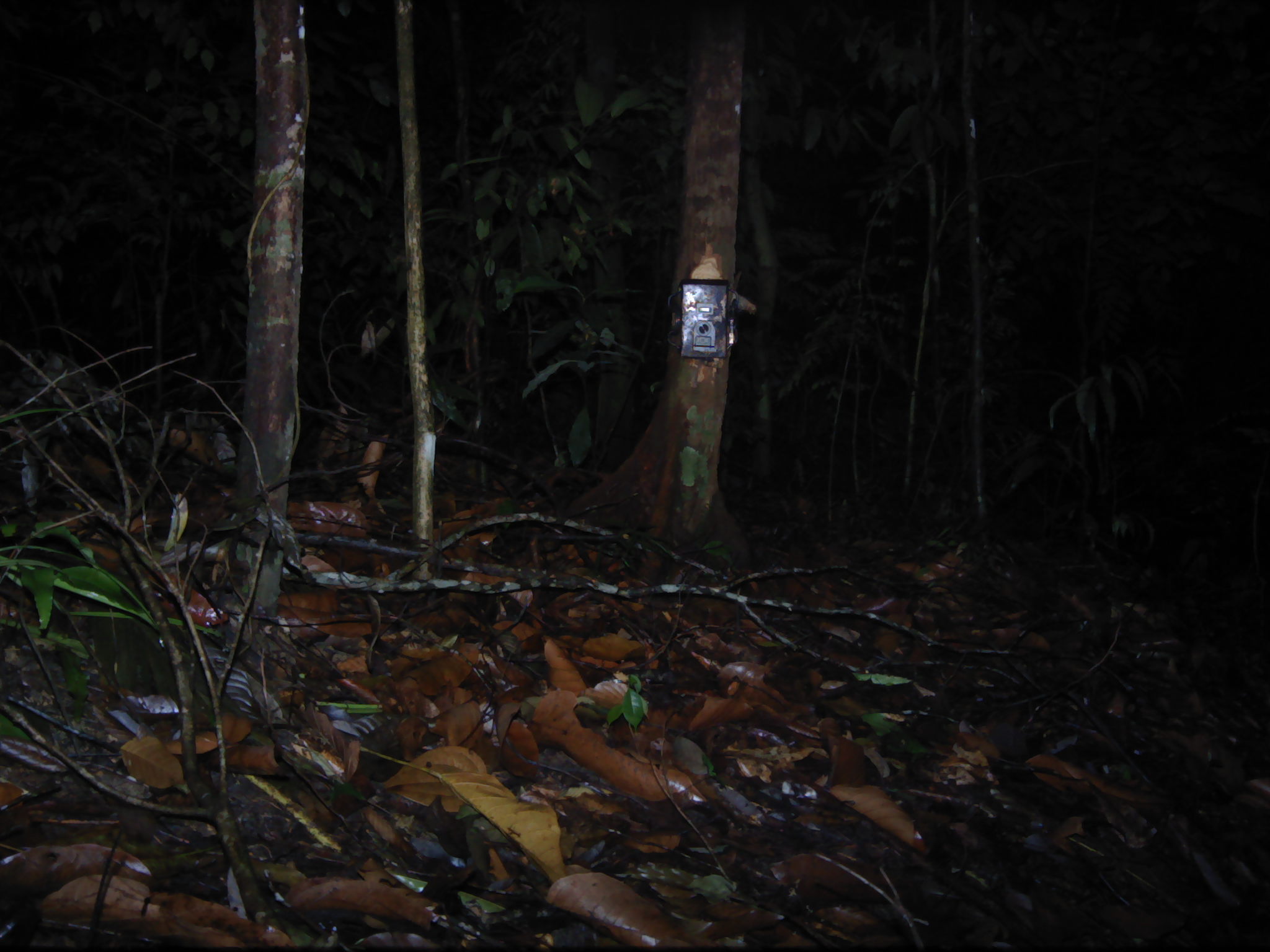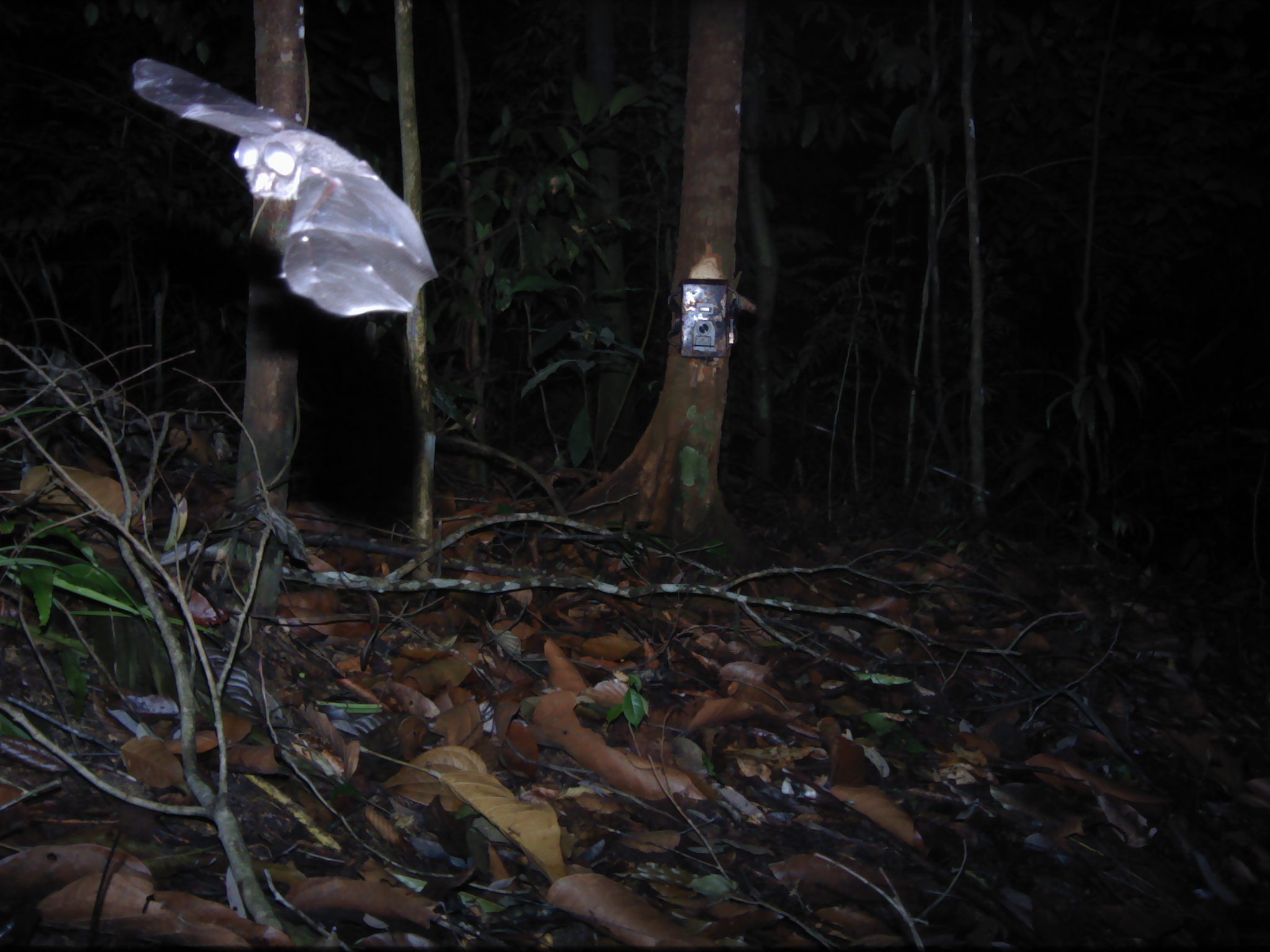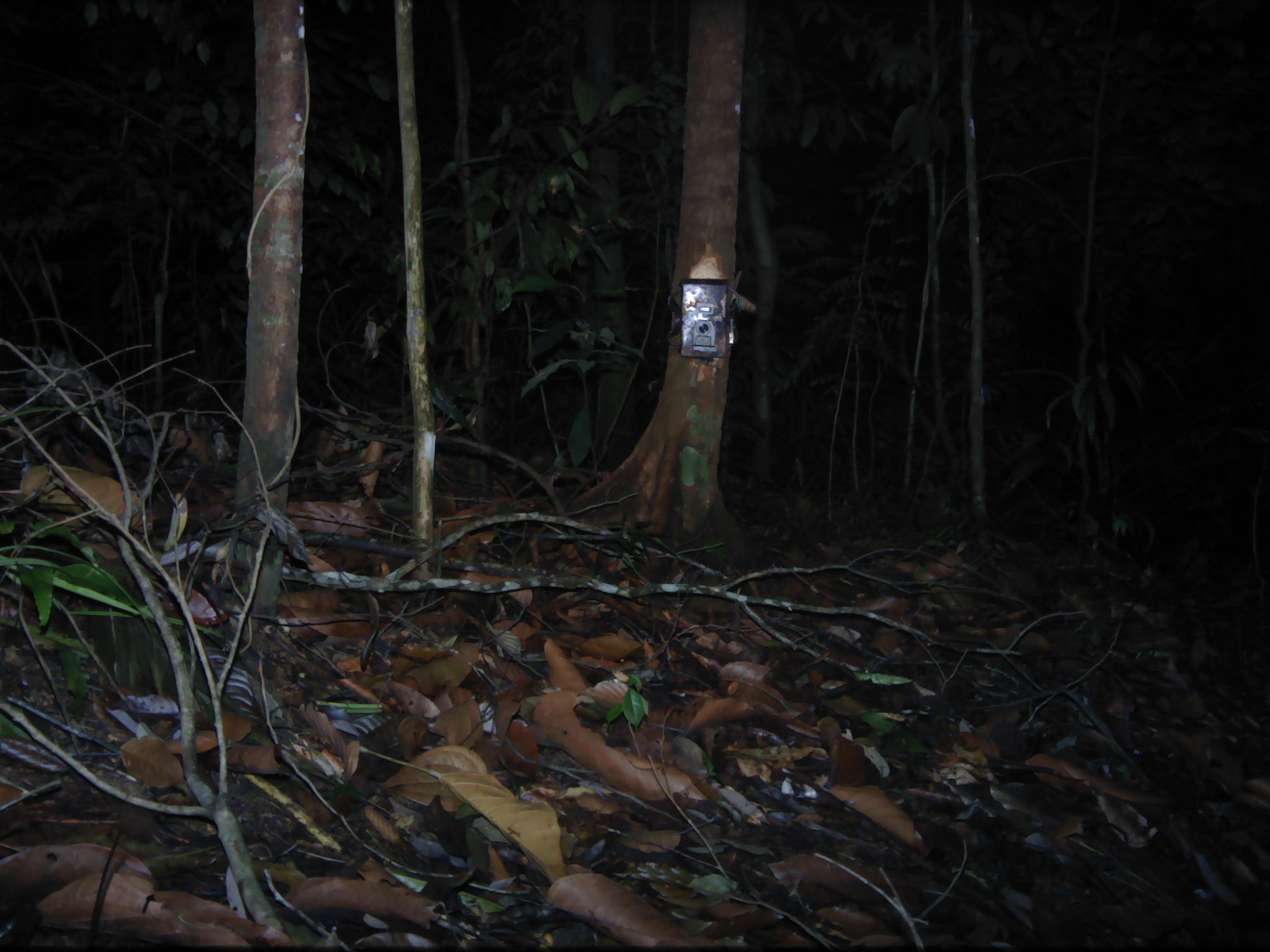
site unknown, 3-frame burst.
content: unidentified animal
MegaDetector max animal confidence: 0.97